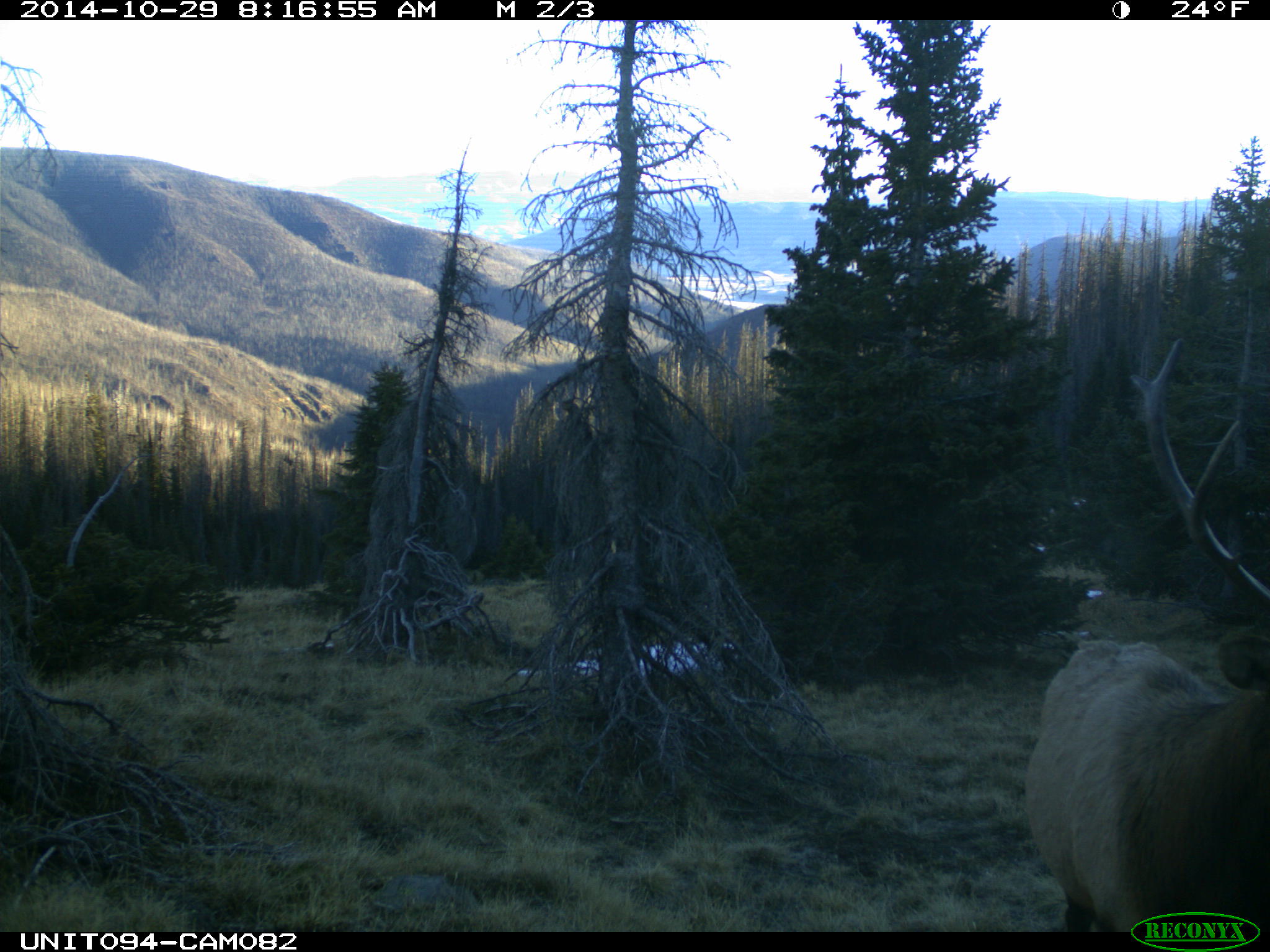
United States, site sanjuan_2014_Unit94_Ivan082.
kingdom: Animalia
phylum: Chordata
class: Mammalia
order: Artiodactyla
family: Cervidae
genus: Cervus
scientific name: Cervus elaphus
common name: red deer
Cervus elaphus (red deer).